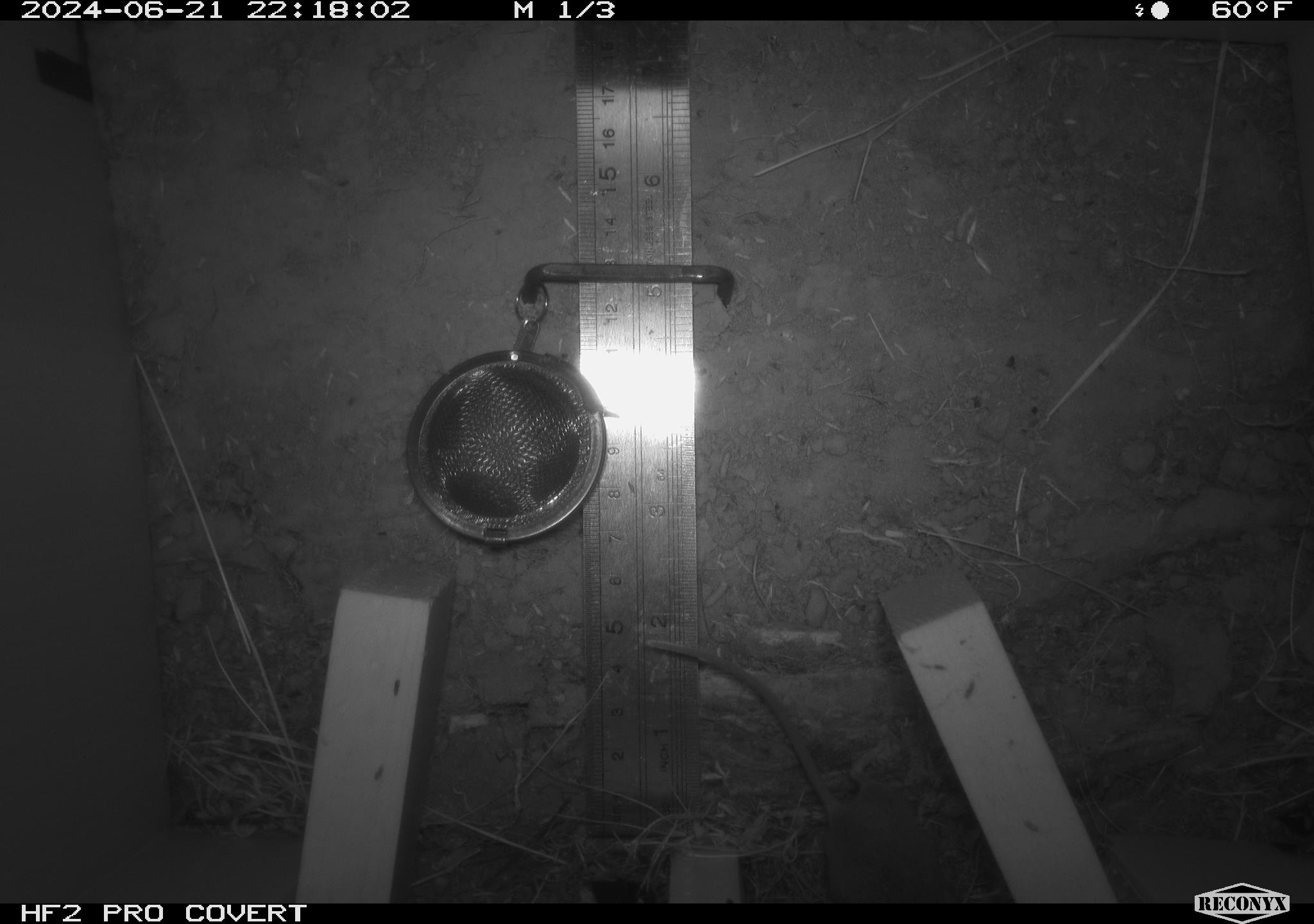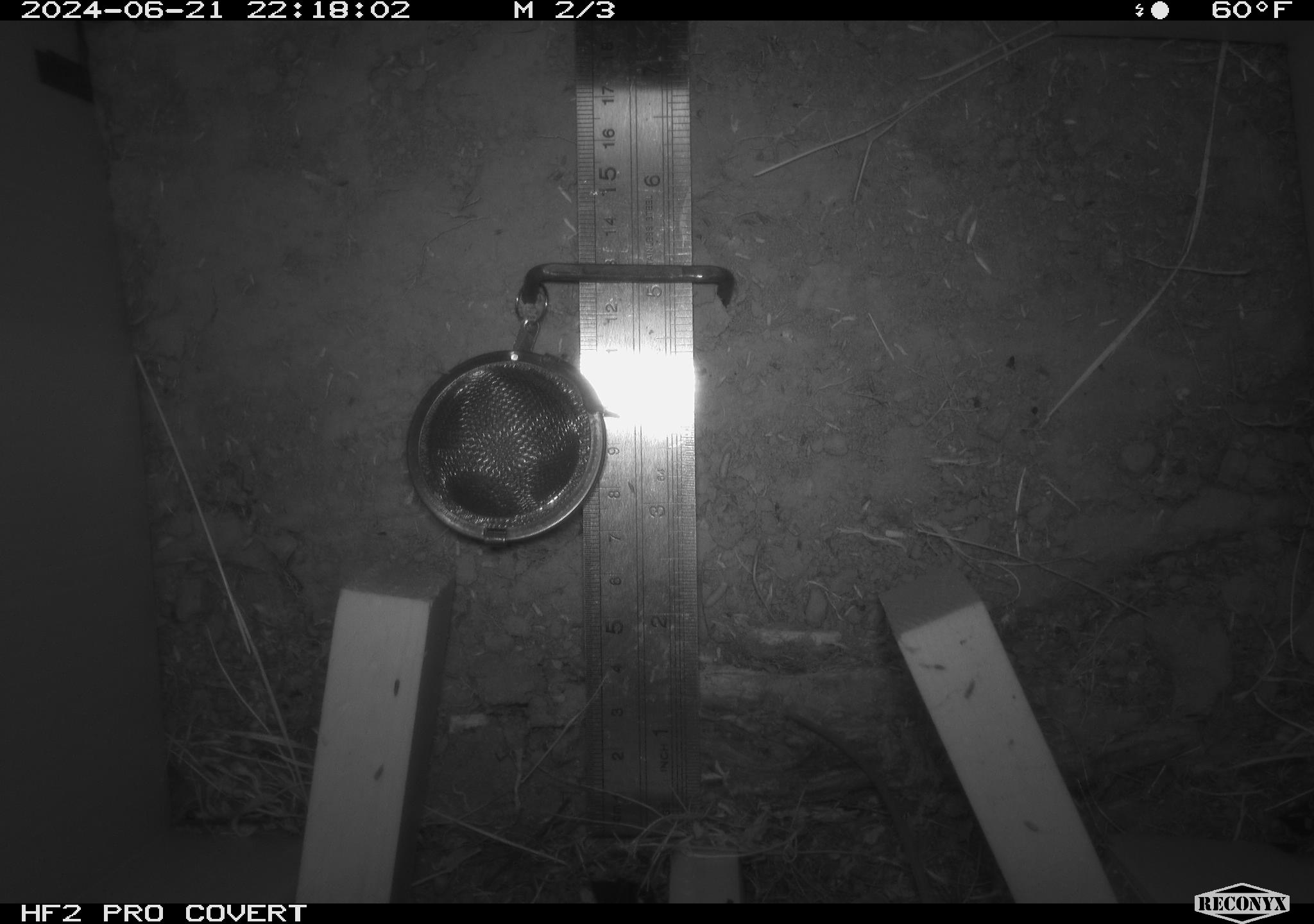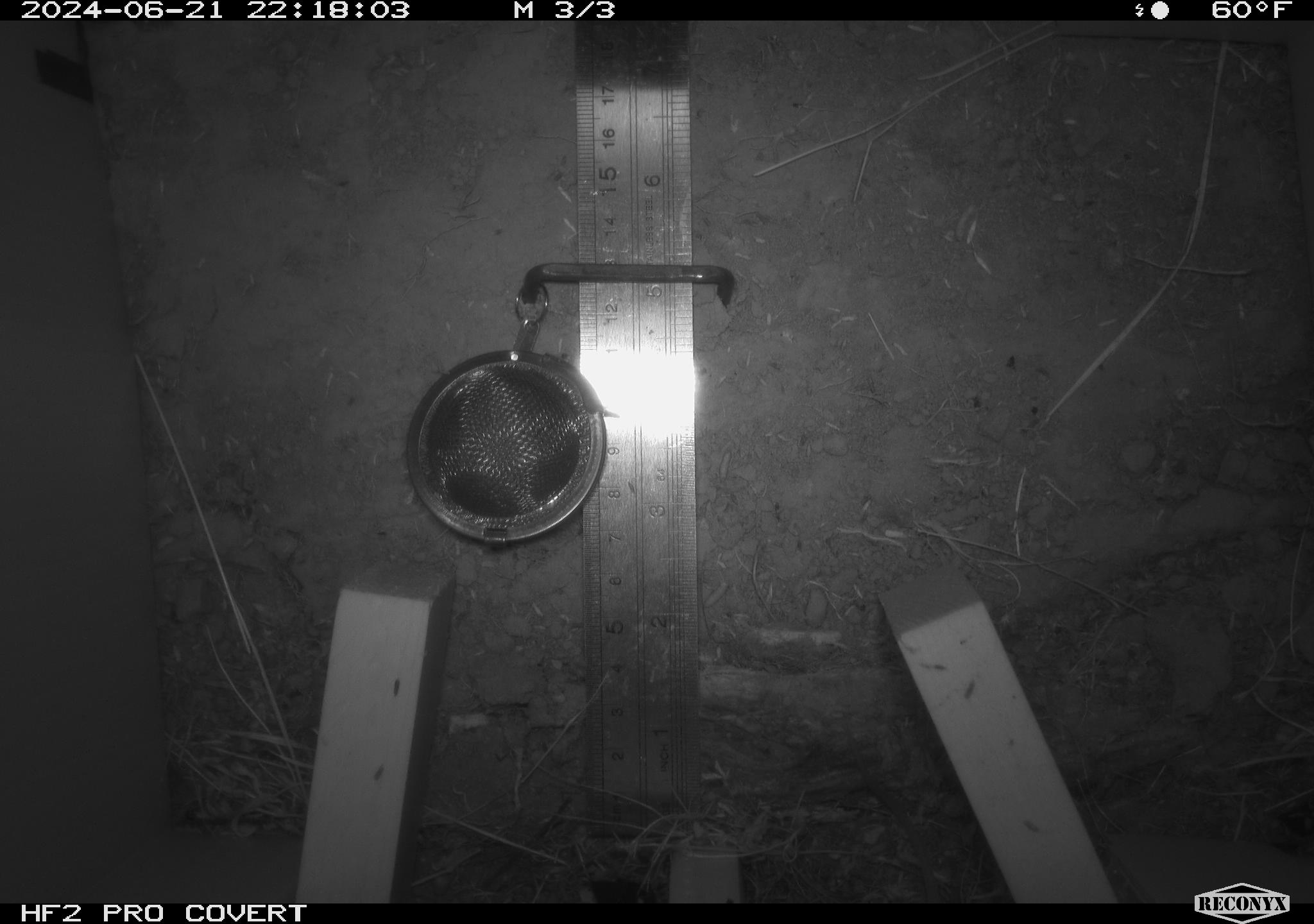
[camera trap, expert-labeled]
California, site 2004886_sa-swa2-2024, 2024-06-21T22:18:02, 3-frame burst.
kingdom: Animalia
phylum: Chordata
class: Mammalia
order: Rodentia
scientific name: Rodentia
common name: mouse species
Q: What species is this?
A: Mouse species (Rodentia).